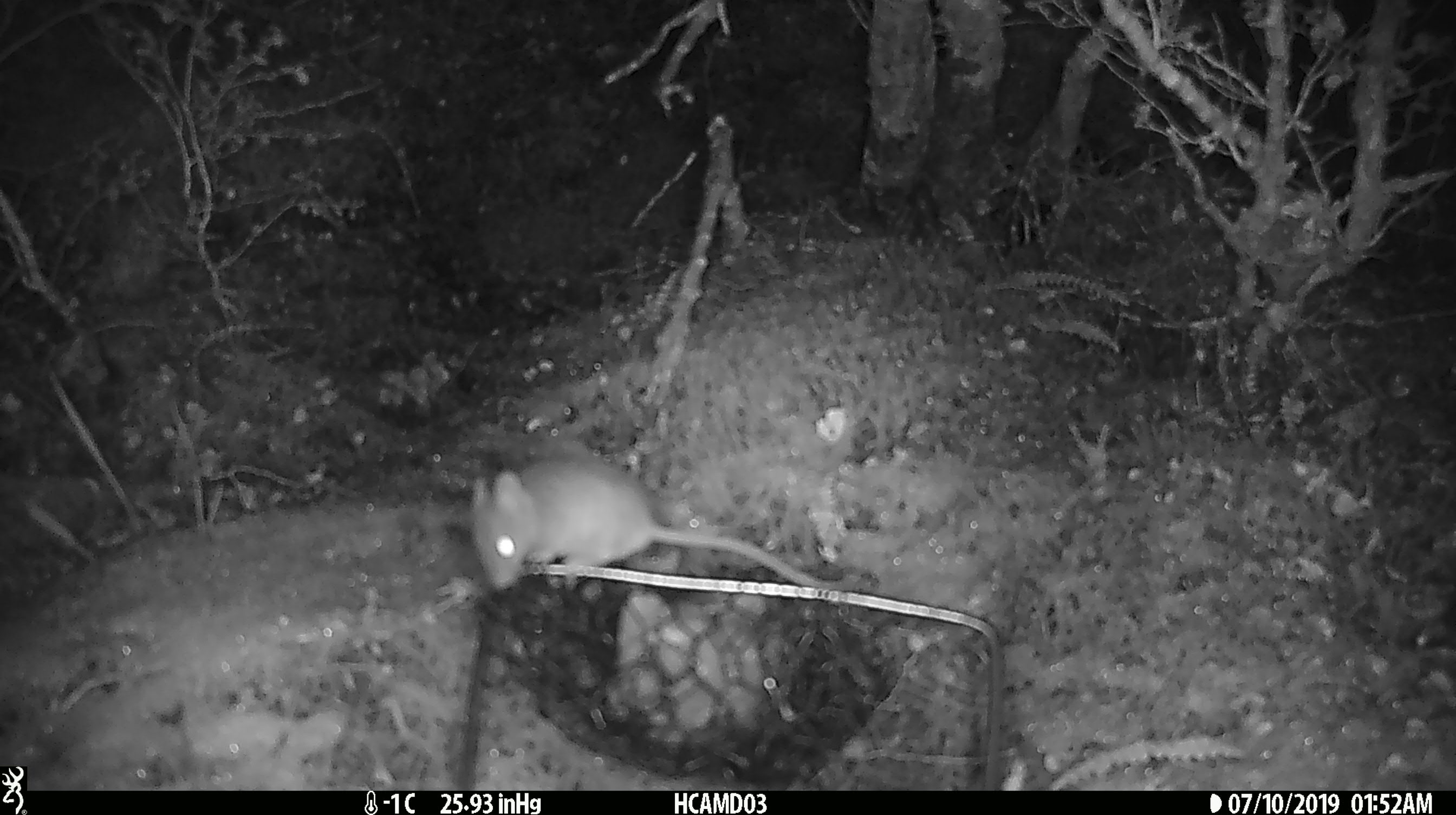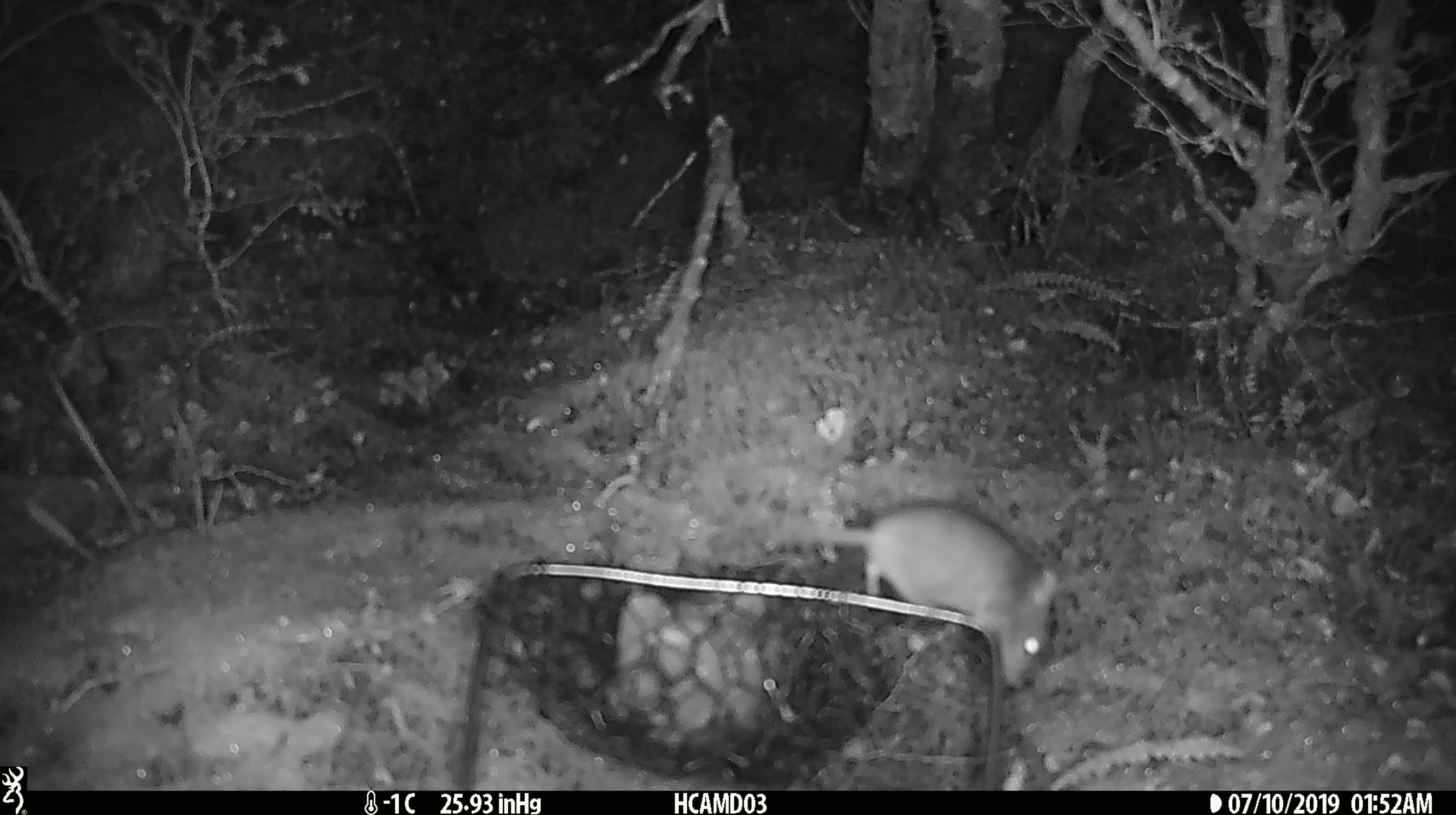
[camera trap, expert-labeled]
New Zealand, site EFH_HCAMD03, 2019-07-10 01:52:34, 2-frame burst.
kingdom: Animalia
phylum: Chordata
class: Mammalia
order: Rodentia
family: Muridae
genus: Mus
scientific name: Mus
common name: mouse